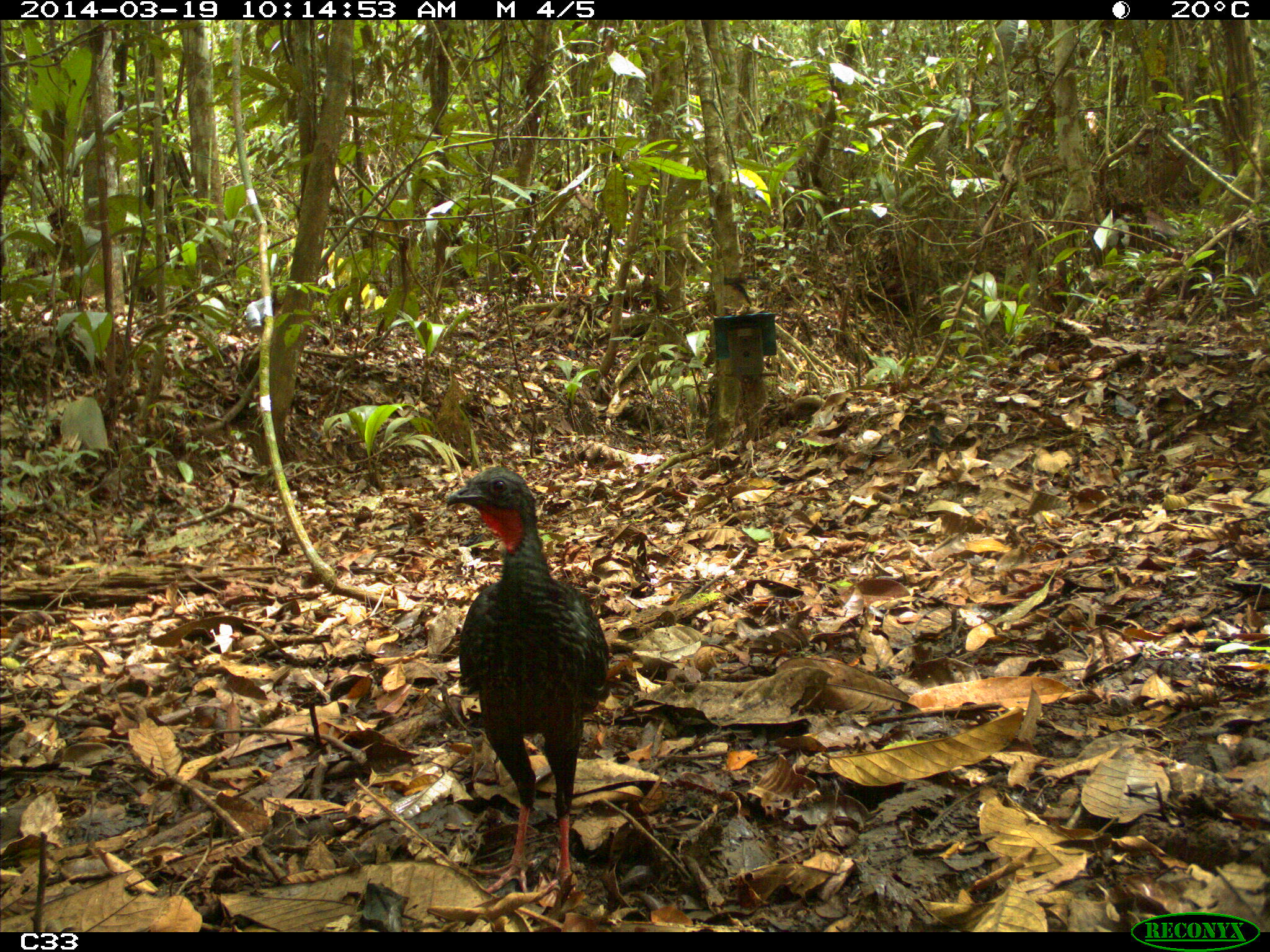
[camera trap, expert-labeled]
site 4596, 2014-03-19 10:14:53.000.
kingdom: Animalia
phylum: Chordata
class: Aves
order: Galliformes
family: Cracidae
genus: Penelope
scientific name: Penelope jacquacu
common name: spix's guan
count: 2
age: adult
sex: female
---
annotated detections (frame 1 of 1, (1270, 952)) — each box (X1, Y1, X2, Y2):
penelope jacquacu: (441, 462, 612, 902)